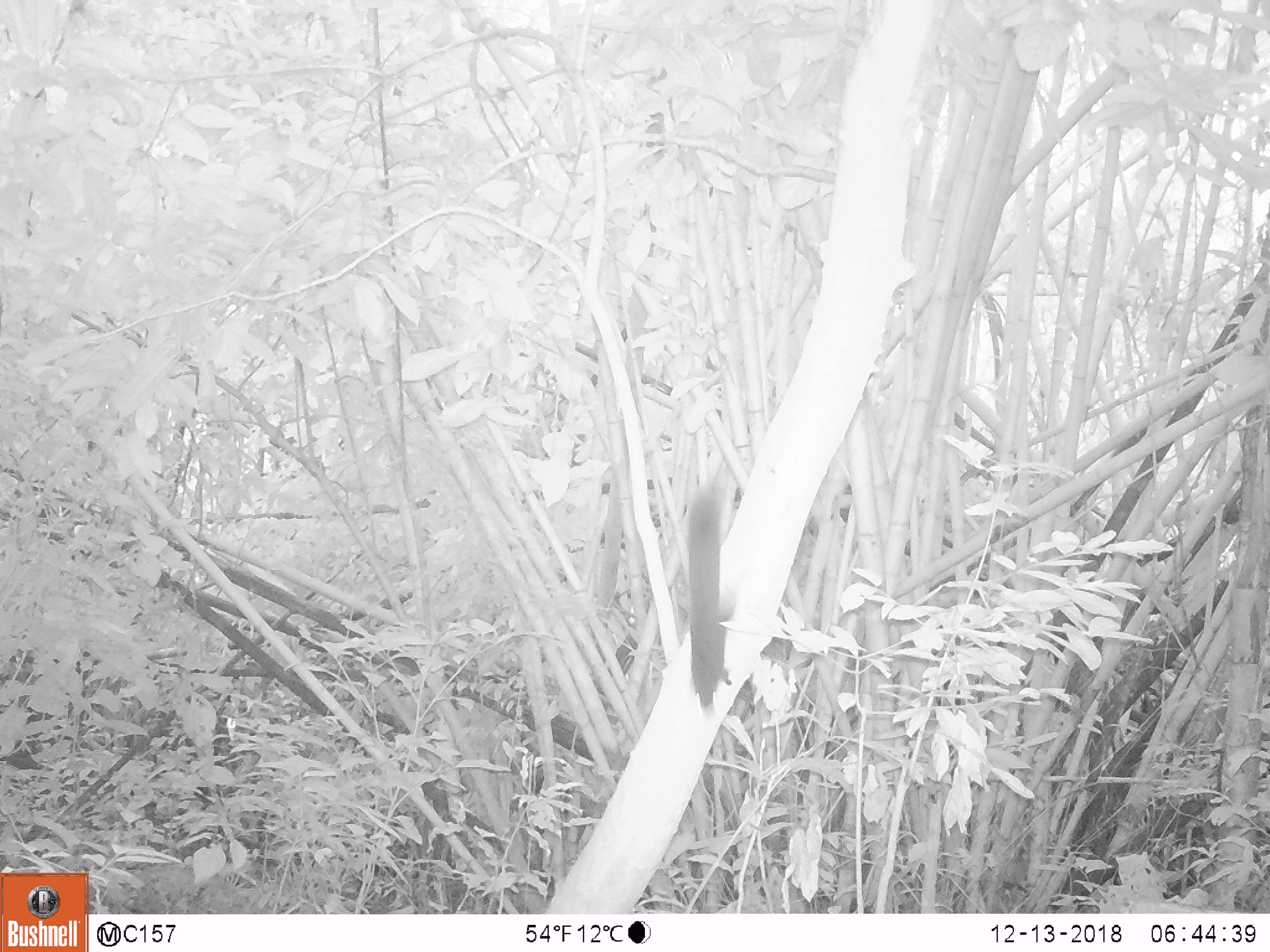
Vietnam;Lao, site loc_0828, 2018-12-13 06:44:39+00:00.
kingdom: Animalia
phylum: Chordata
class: Mammalia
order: Rodentia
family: Sciuridae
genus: Sciurus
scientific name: Sciurus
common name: squirrel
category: unidentified squirrel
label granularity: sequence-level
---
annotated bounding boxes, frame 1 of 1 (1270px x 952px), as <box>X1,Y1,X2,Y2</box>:
unidentified squirrel: <box>686,491,731,712</box>